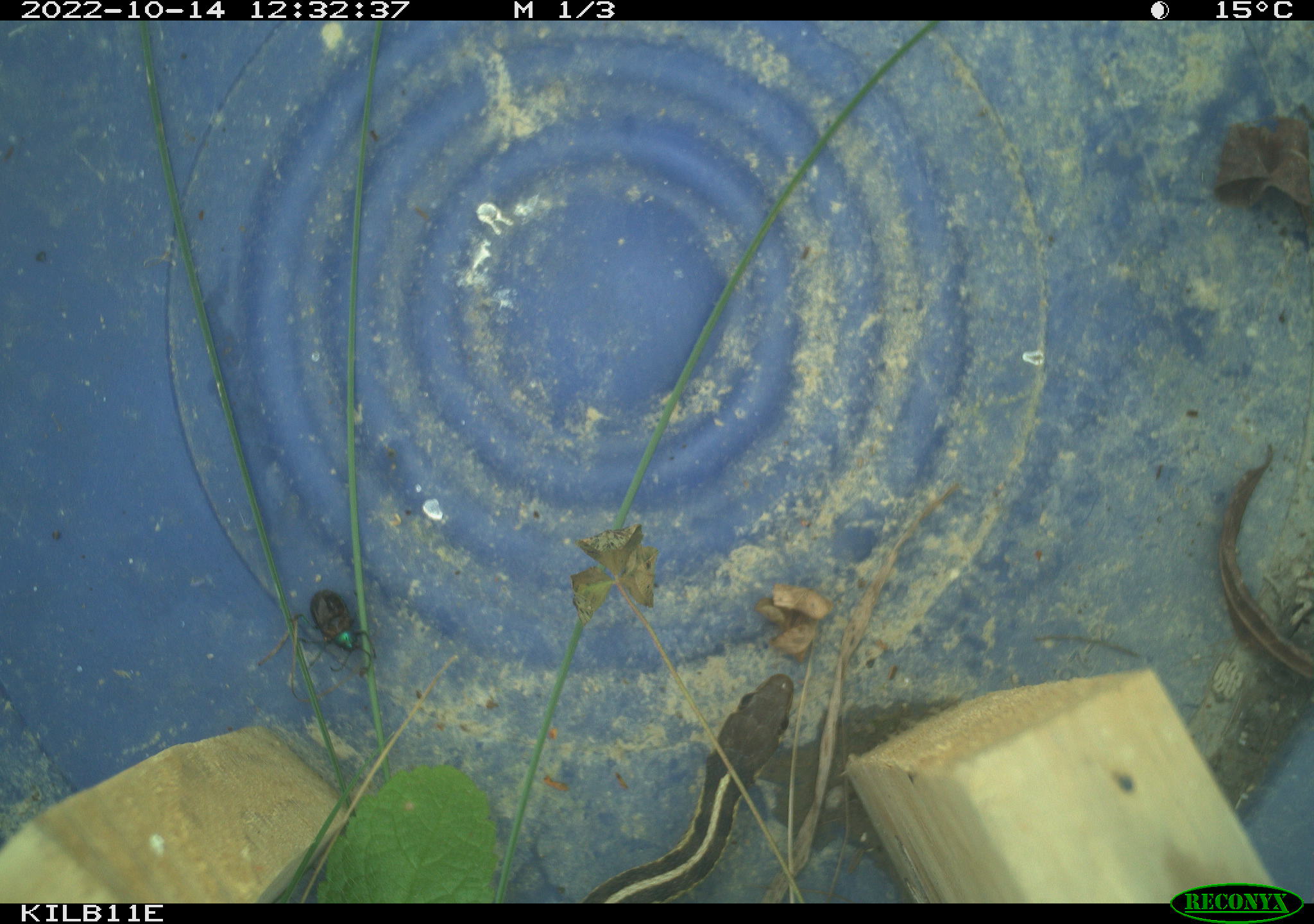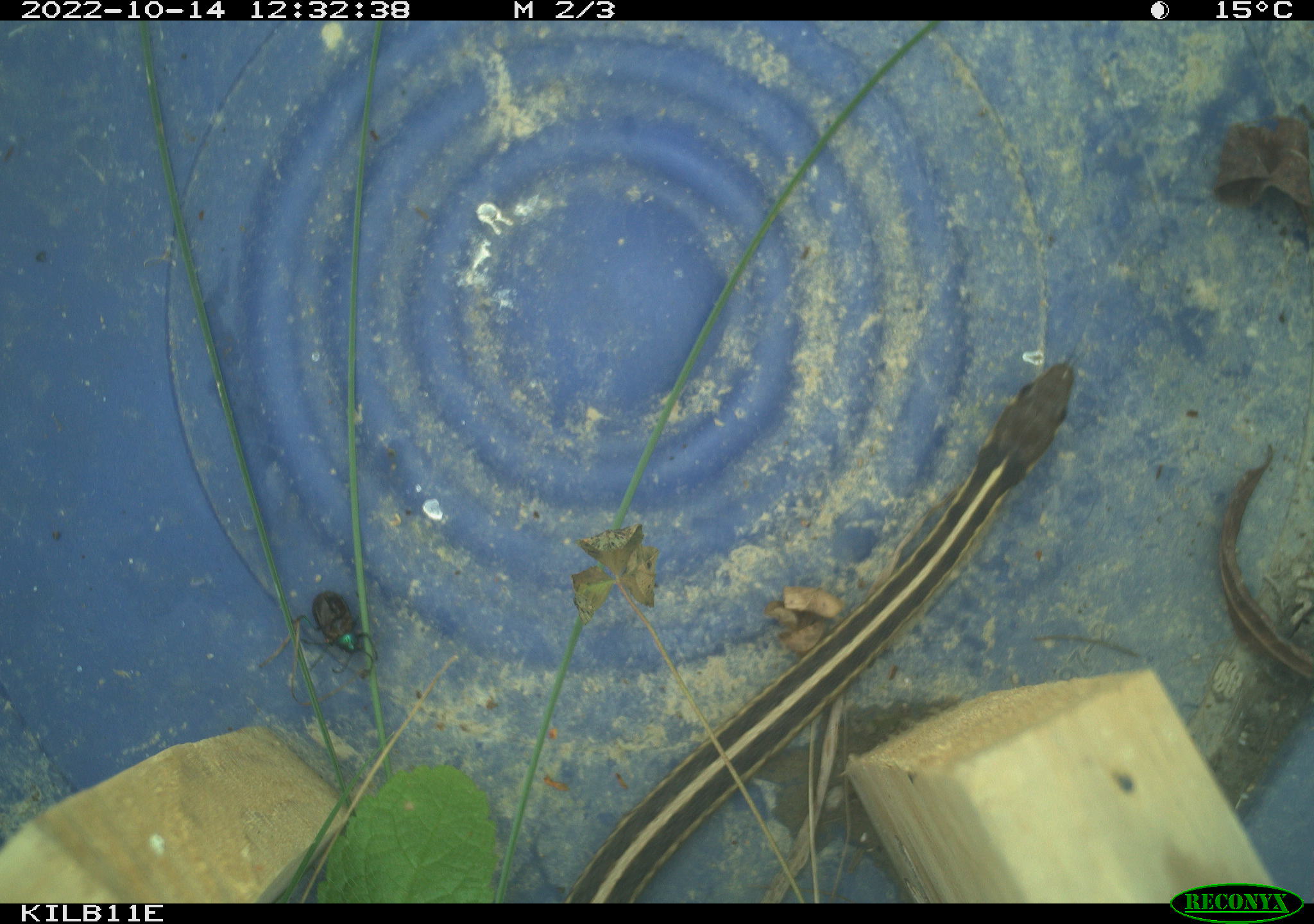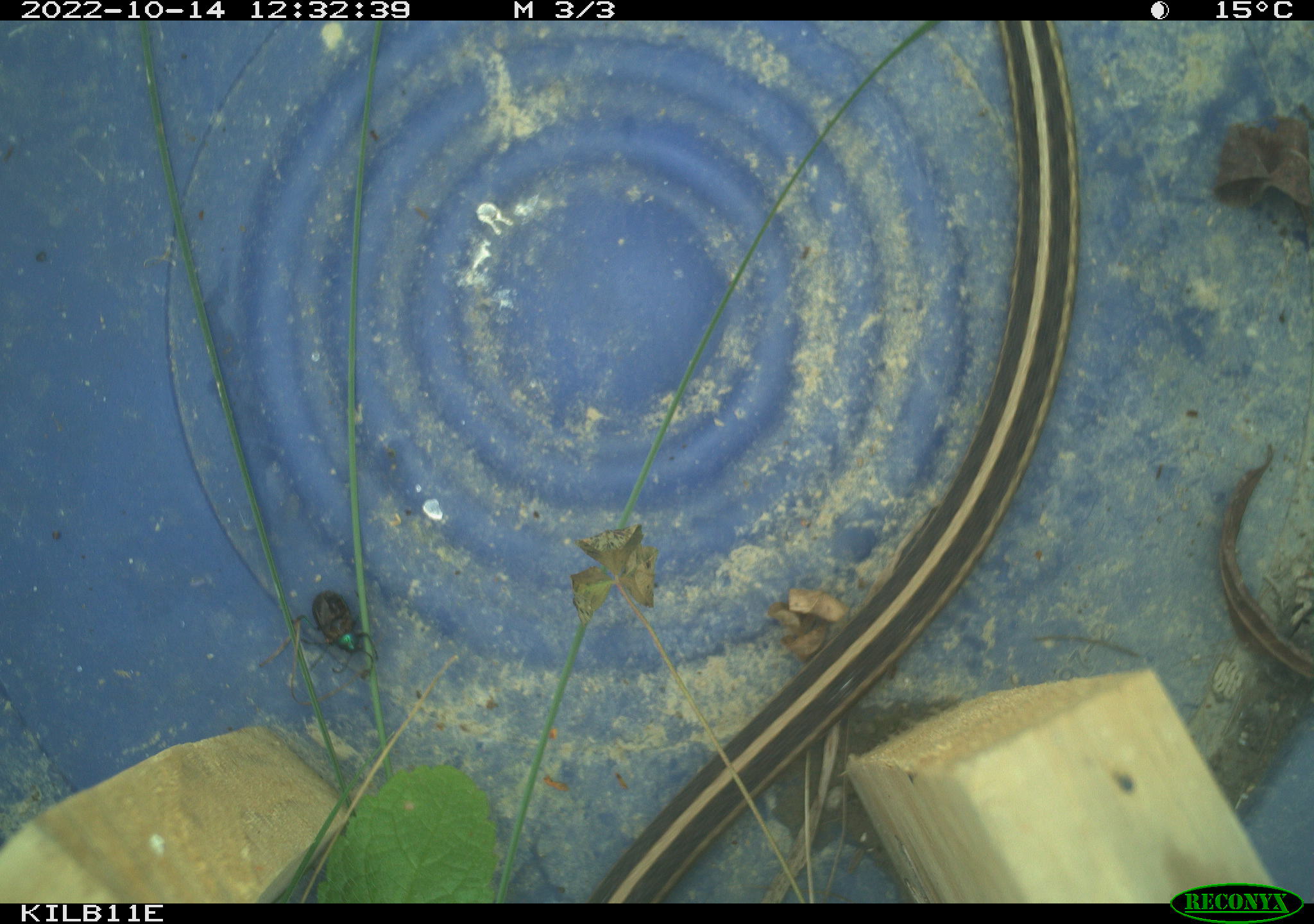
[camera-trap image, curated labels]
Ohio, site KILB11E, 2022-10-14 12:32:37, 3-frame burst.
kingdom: Animalia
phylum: Chordata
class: Reptilia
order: Squamata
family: Colubridae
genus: Thamnophis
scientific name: Thamnophis sirtalis sirtalis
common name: eastern gartersnake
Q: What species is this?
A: Eastern gartersnake (Thamnophis sirtalis sirtalis).